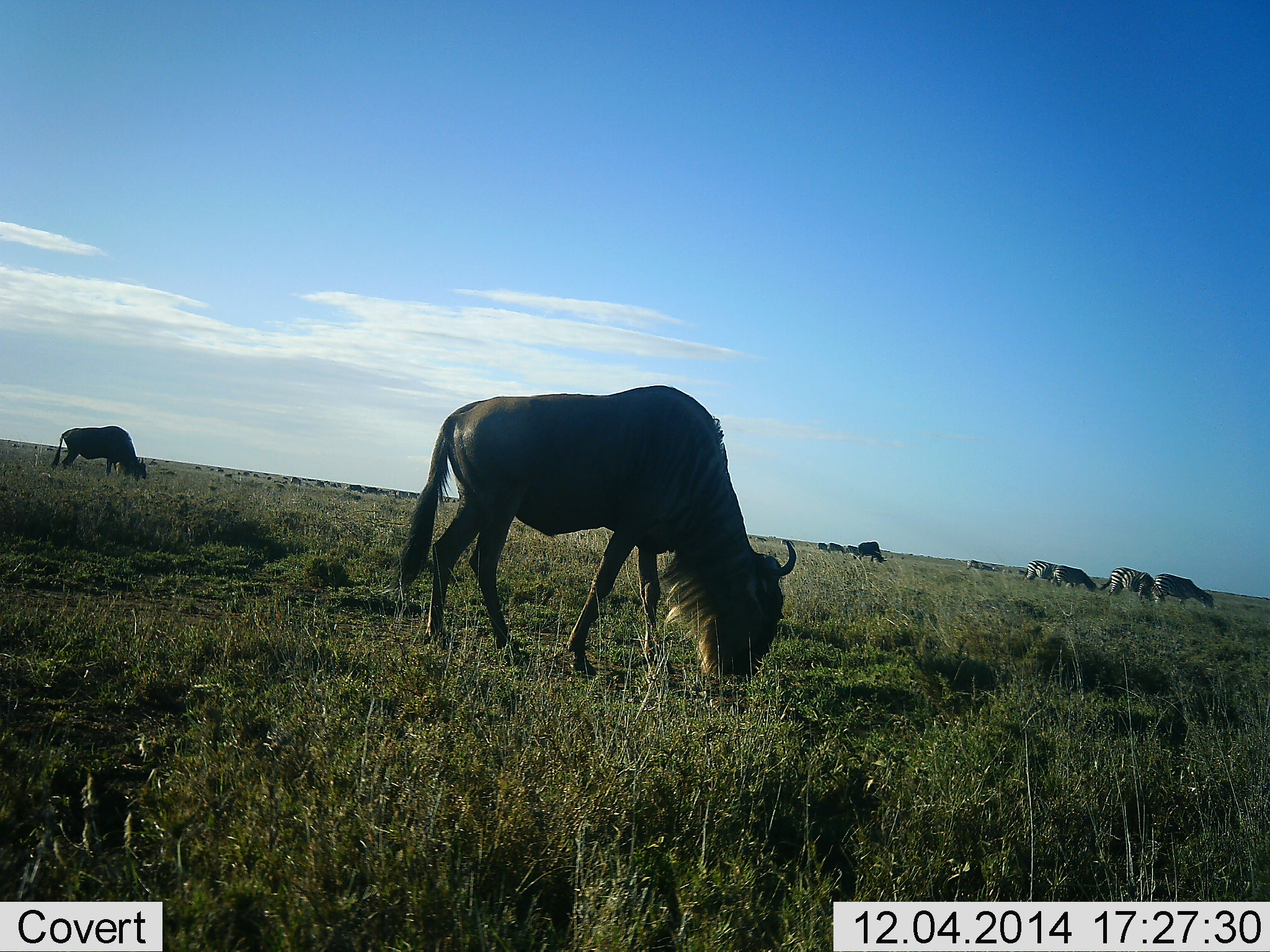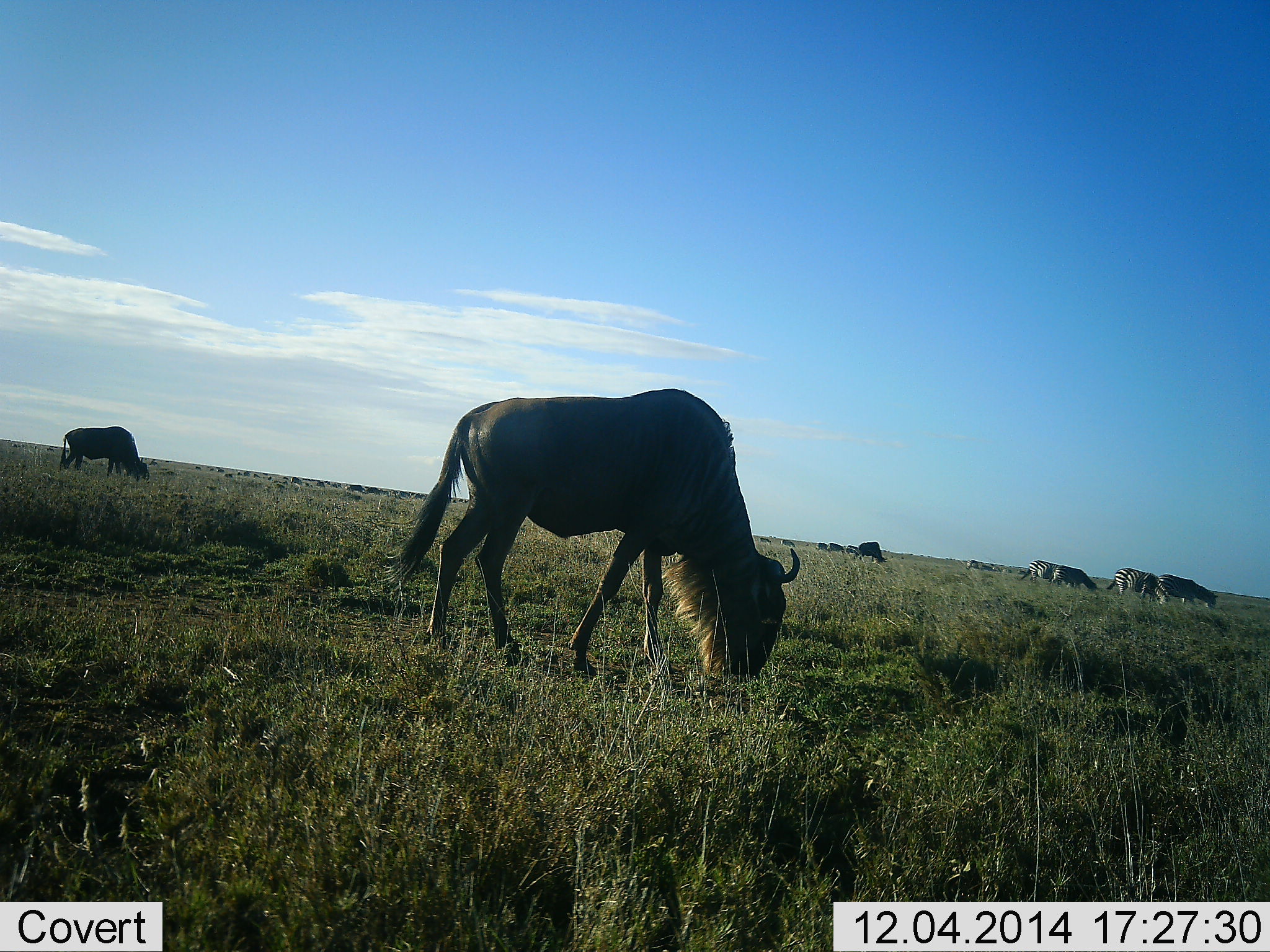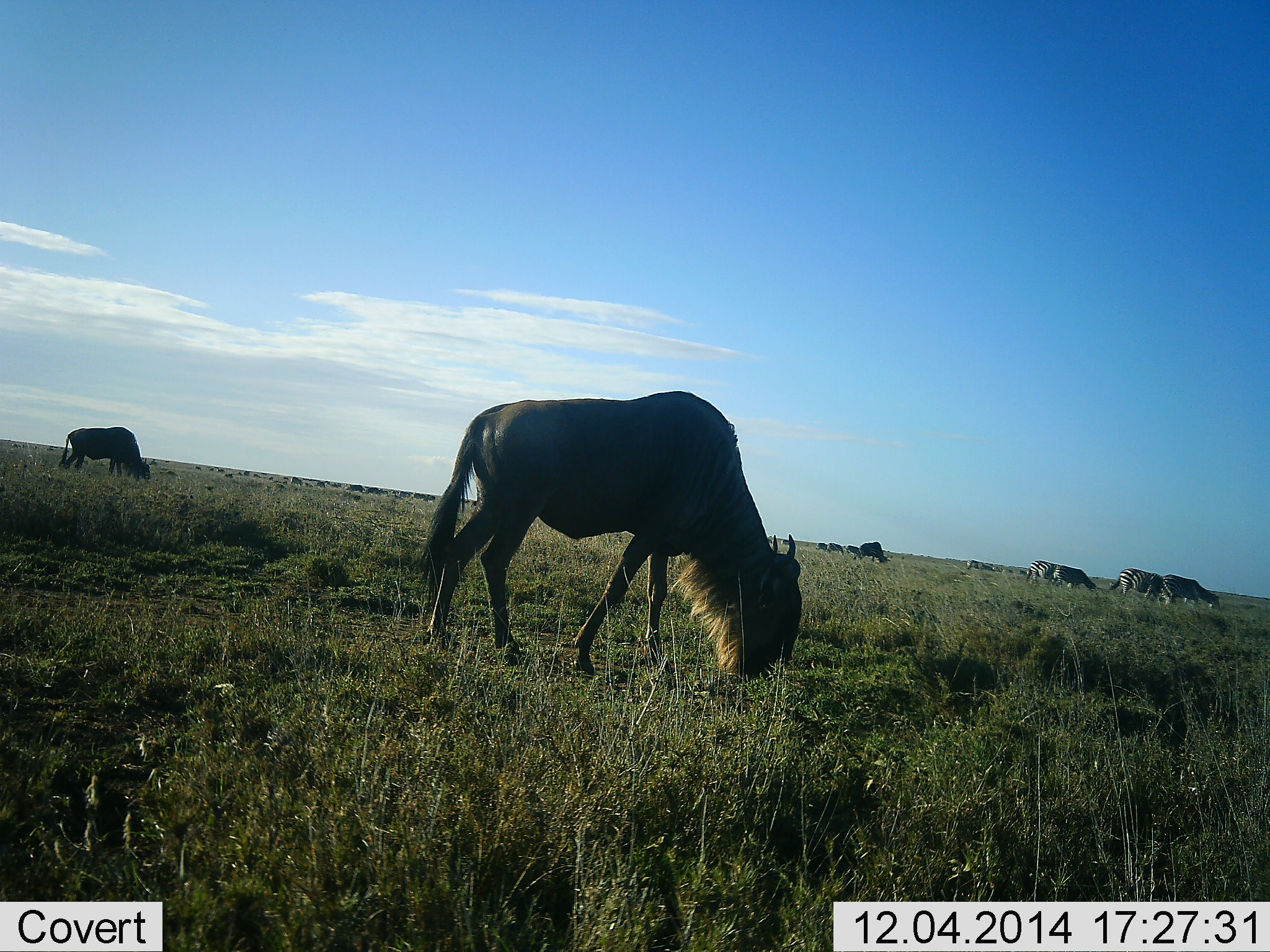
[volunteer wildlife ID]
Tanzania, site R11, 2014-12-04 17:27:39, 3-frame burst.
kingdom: Animalia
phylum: Chordata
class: Mammalia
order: Artiodactyla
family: Bovidae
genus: Connochaetes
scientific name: Connochaetes taurinus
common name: blue wildebeest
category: wildebeest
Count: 7.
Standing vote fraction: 20%.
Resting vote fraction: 0%.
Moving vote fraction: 7%.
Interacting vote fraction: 0%.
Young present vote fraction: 0%.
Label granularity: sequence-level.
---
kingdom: Animalia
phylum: Chordata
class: Mammalia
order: Perissodactyla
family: Equidae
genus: Equus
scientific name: Equus quagga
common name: plains zebra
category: zebra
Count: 4.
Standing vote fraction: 20%.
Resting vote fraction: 0%.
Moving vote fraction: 10%.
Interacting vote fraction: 0%.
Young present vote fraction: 0%.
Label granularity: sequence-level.